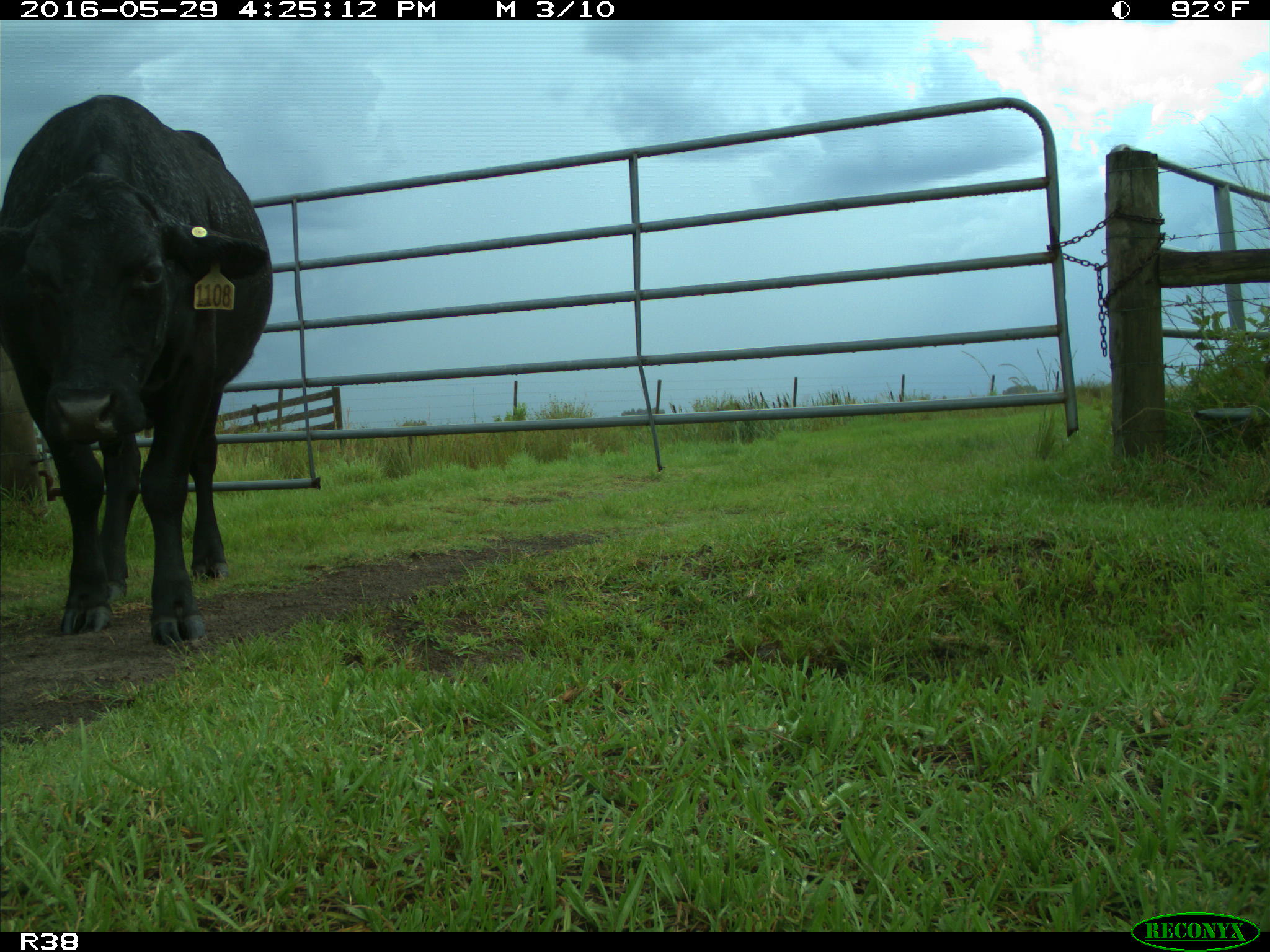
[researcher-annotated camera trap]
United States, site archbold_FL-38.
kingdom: Animalia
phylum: Chordata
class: Mammalia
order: Artiodactyla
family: Bovidae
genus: Bos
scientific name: Bos taurus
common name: domestic cow